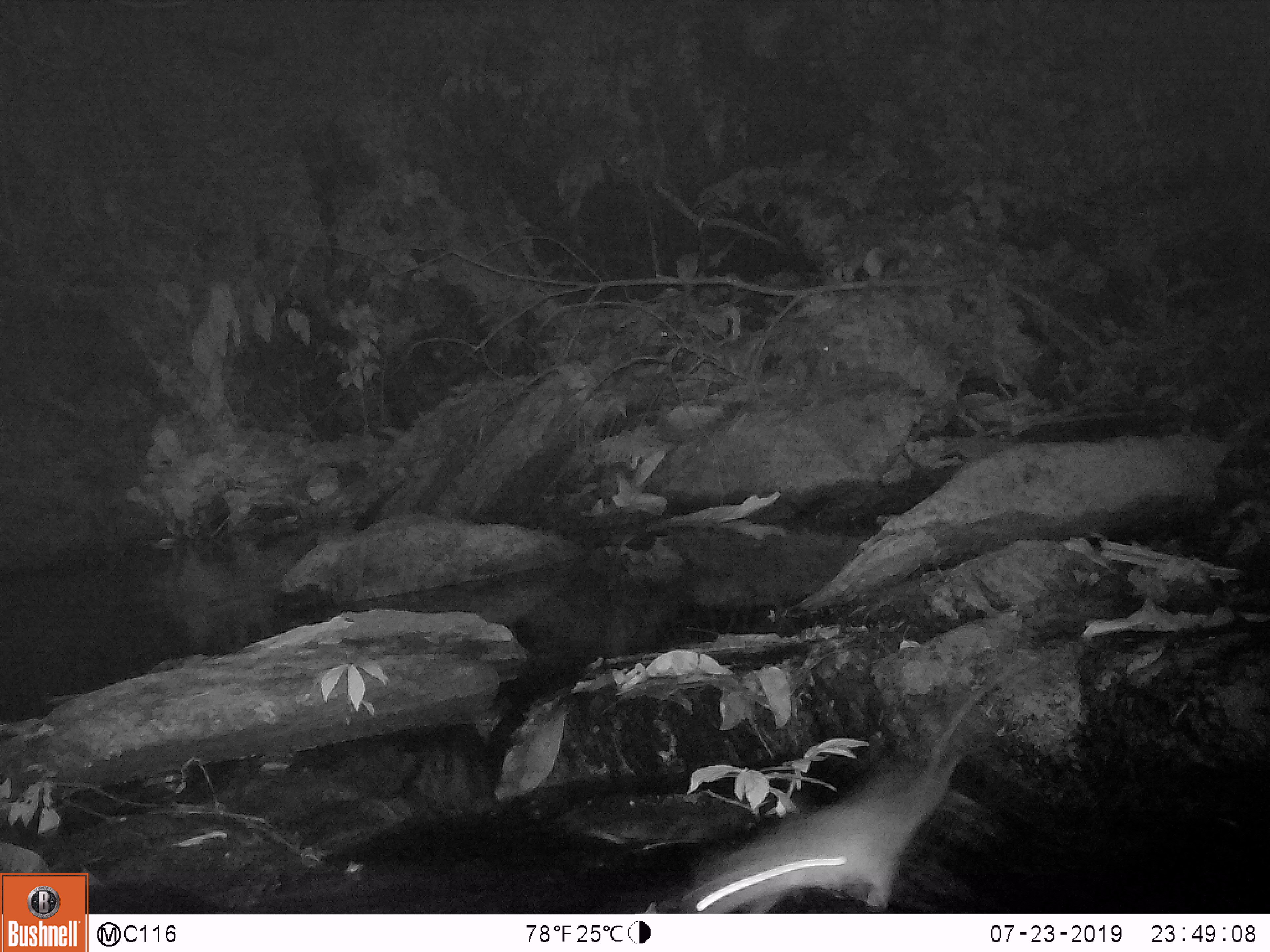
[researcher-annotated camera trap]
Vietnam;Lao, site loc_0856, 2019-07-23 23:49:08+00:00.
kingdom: Animalia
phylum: Chordata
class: Mammalia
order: Rodentia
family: Muridae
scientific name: Muridae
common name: old-world mice and rats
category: unidentified murid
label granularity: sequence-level